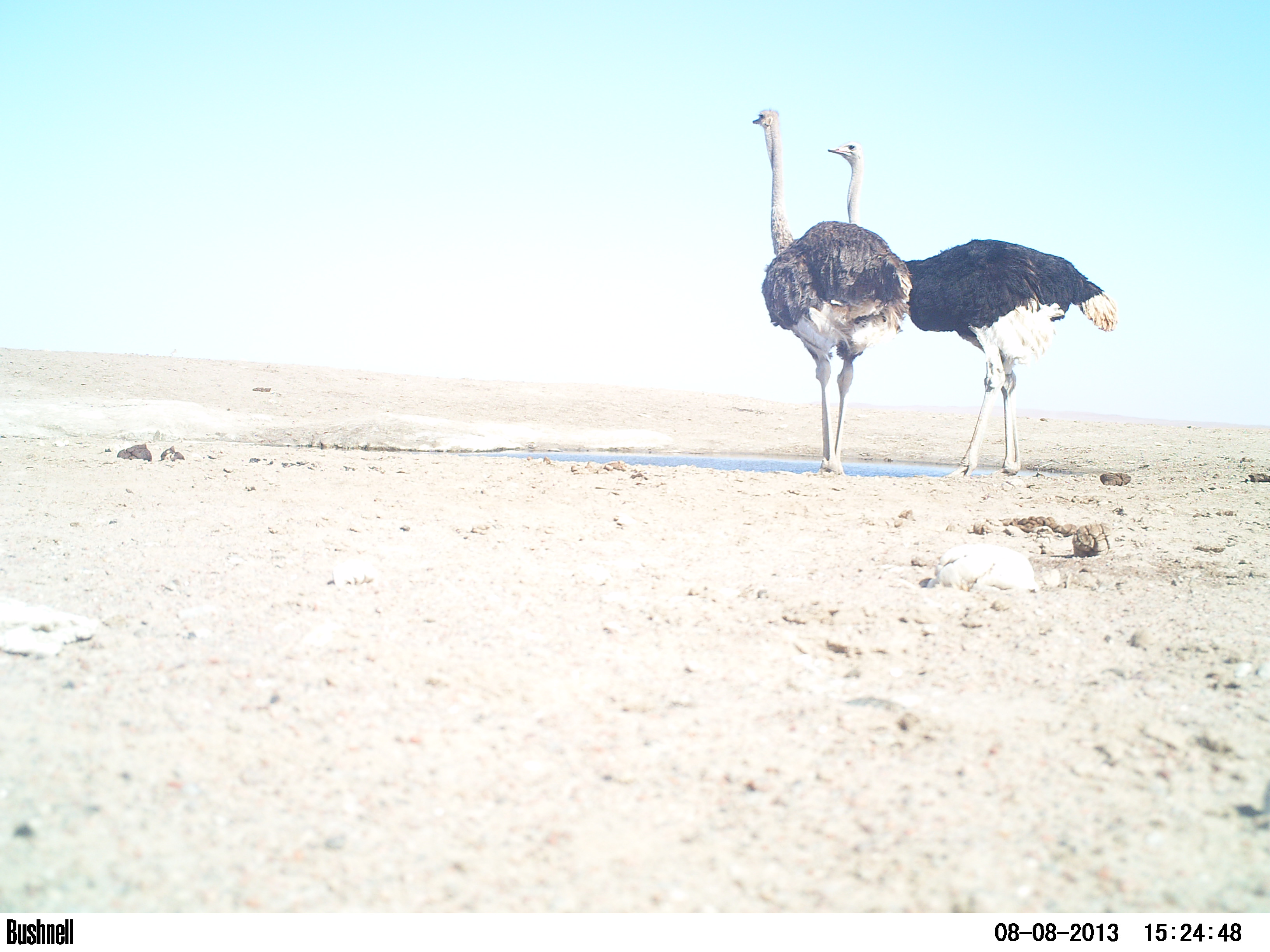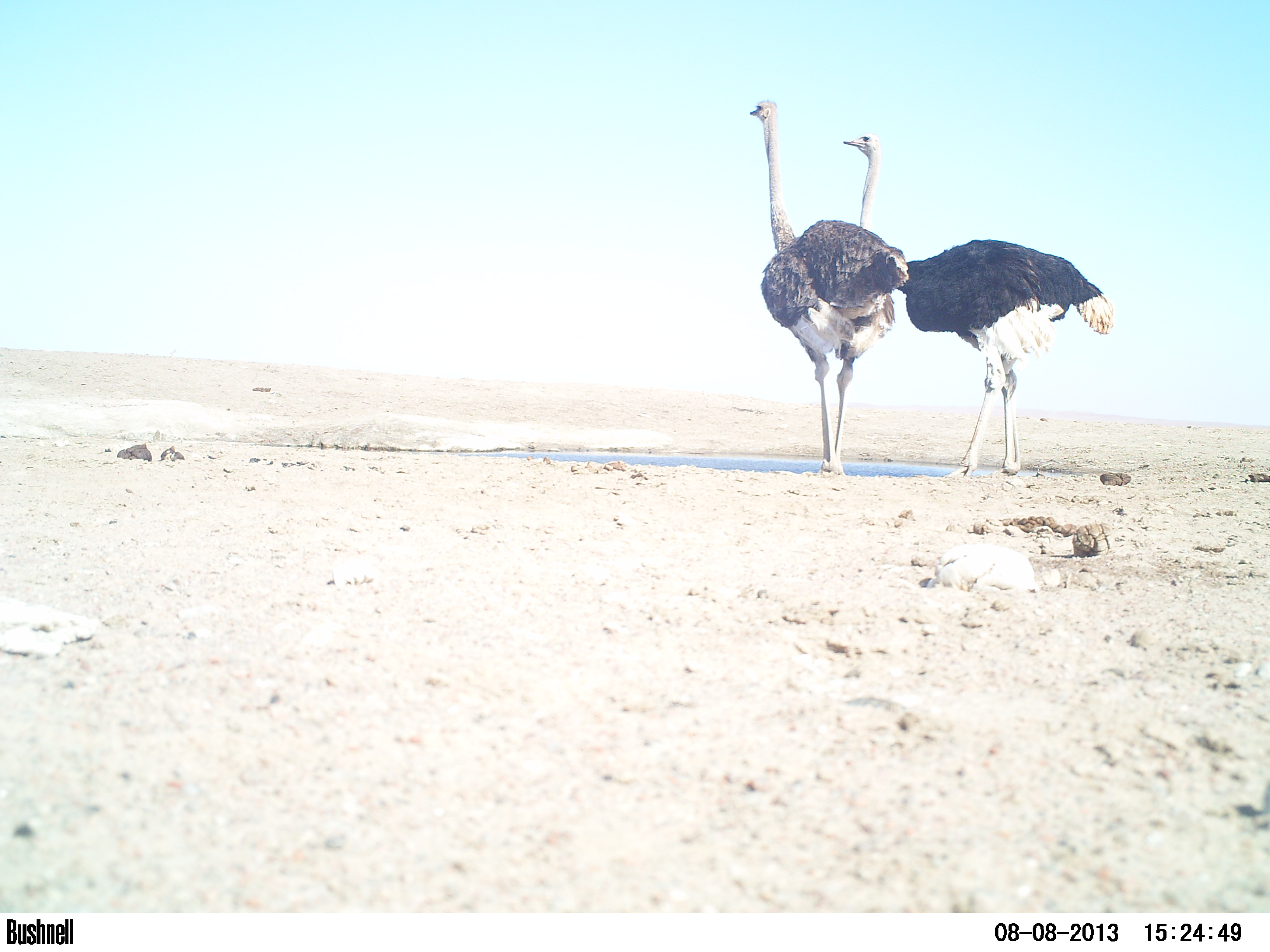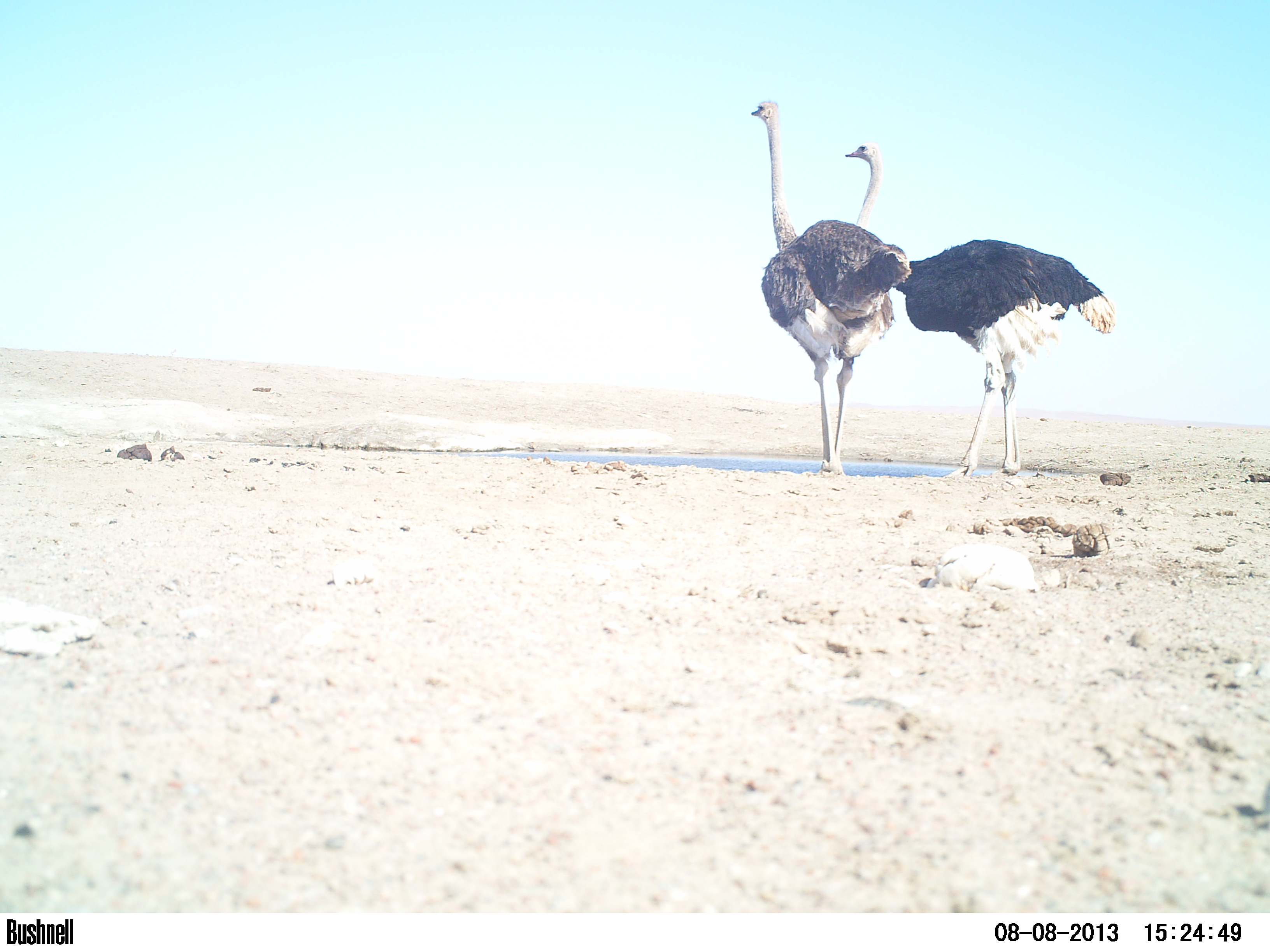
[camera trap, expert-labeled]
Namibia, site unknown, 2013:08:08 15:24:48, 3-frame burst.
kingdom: Animalia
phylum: Chordata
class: Aves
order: Struthioniformes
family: Struthionidae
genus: Struthio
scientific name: Struthio camelus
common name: common ostrich